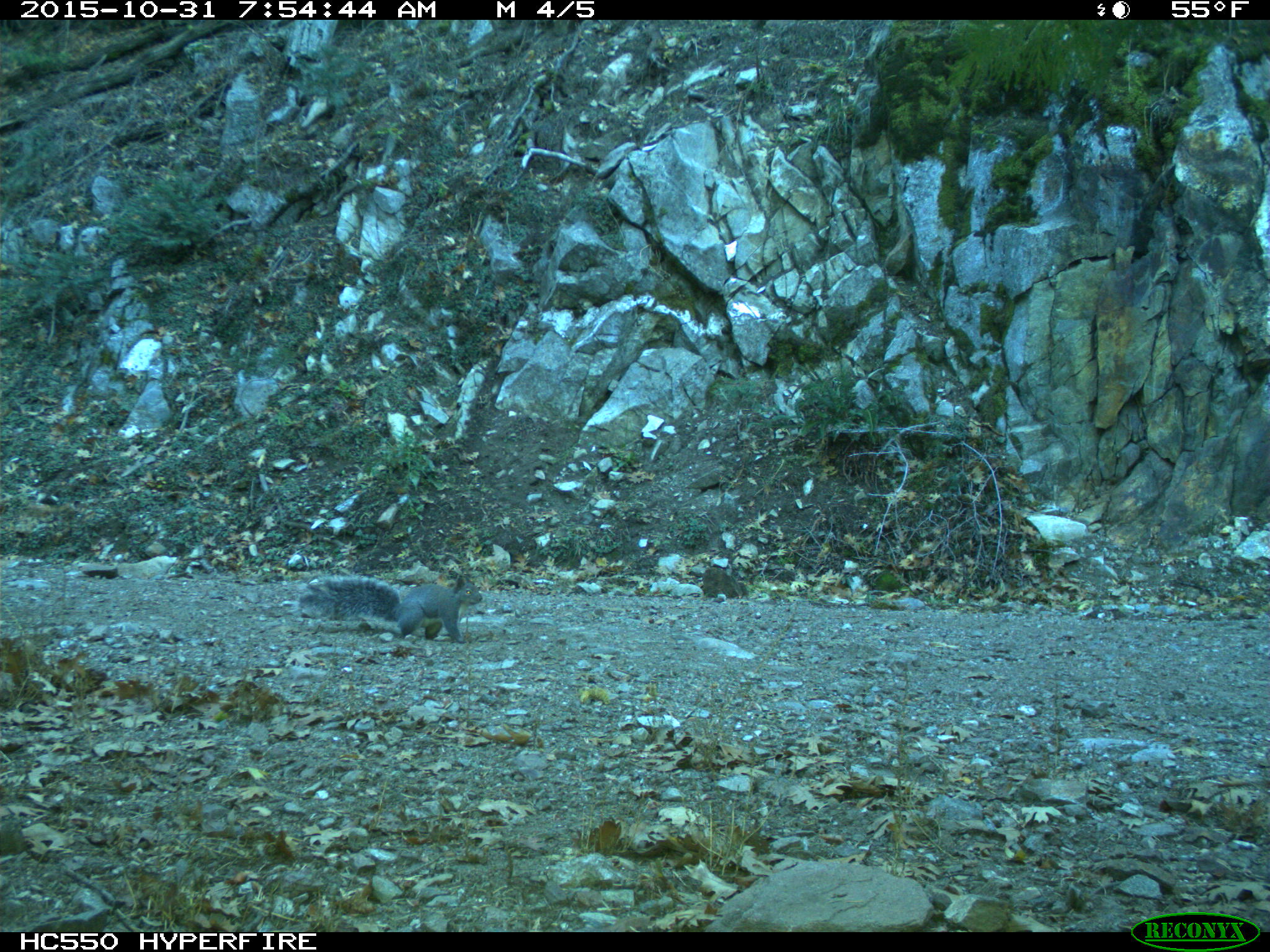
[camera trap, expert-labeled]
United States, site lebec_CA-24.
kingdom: Animalia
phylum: Chordata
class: Mammalia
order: Rodentia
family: Sciuridae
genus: Sciurus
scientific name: Sciurus carolinensis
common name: eastern gray squirrel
Sciurus carolinensis (eastern gray squirrel).